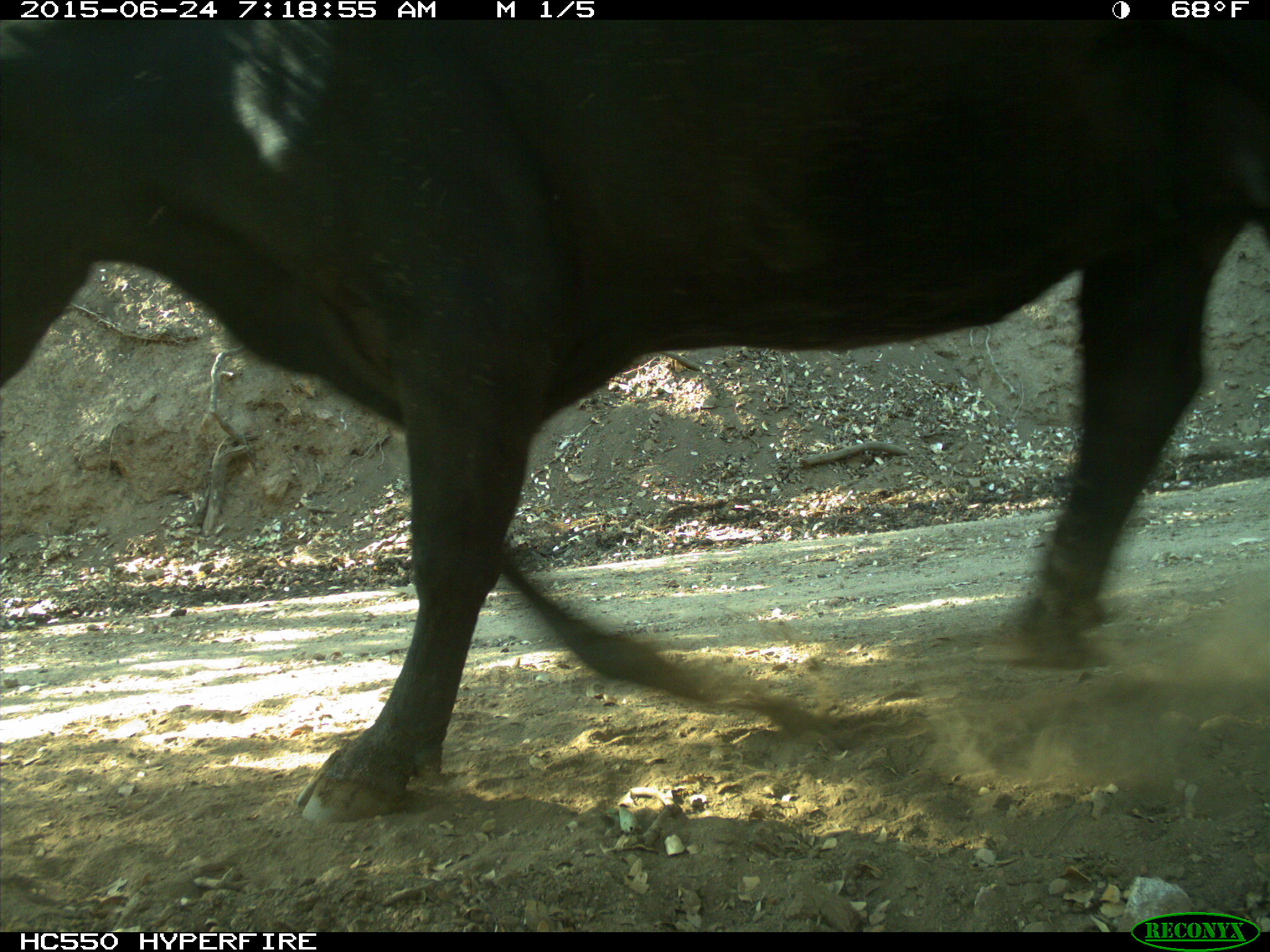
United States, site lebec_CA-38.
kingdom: Animalia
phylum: Chordata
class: Mammalia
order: Artiodactyla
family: Bovidae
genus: Bos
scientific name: Bos taurus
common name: domestic cow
Bos taurus (domestic cow).